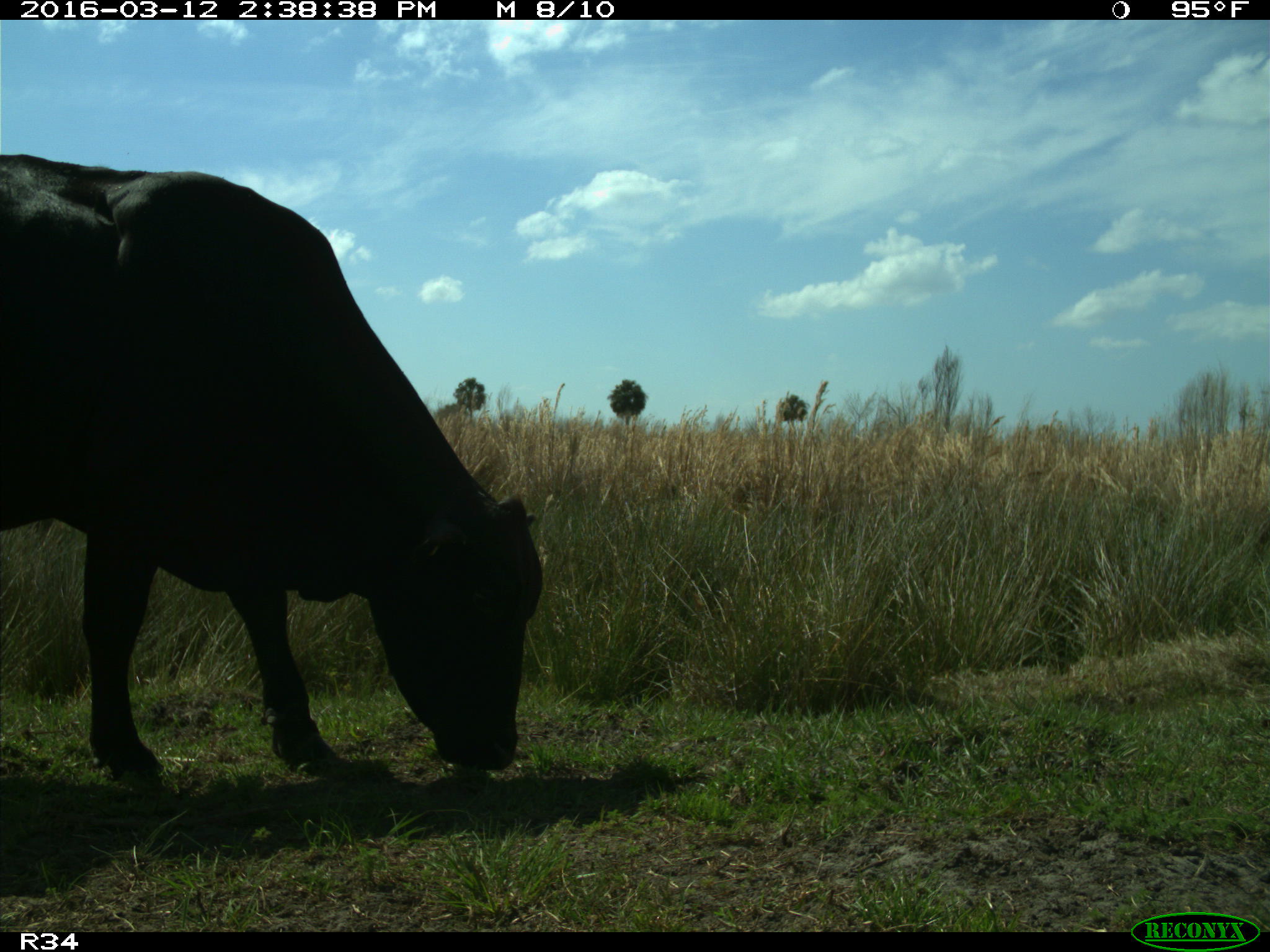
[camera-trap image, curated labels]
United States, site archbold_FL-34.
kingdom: Animalia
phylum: Chordata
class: Mammalia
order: Artiodactyla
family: Bovidae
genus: Bos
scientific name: Bos taurus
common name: domestic cow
Bos taurus (domestic cow).